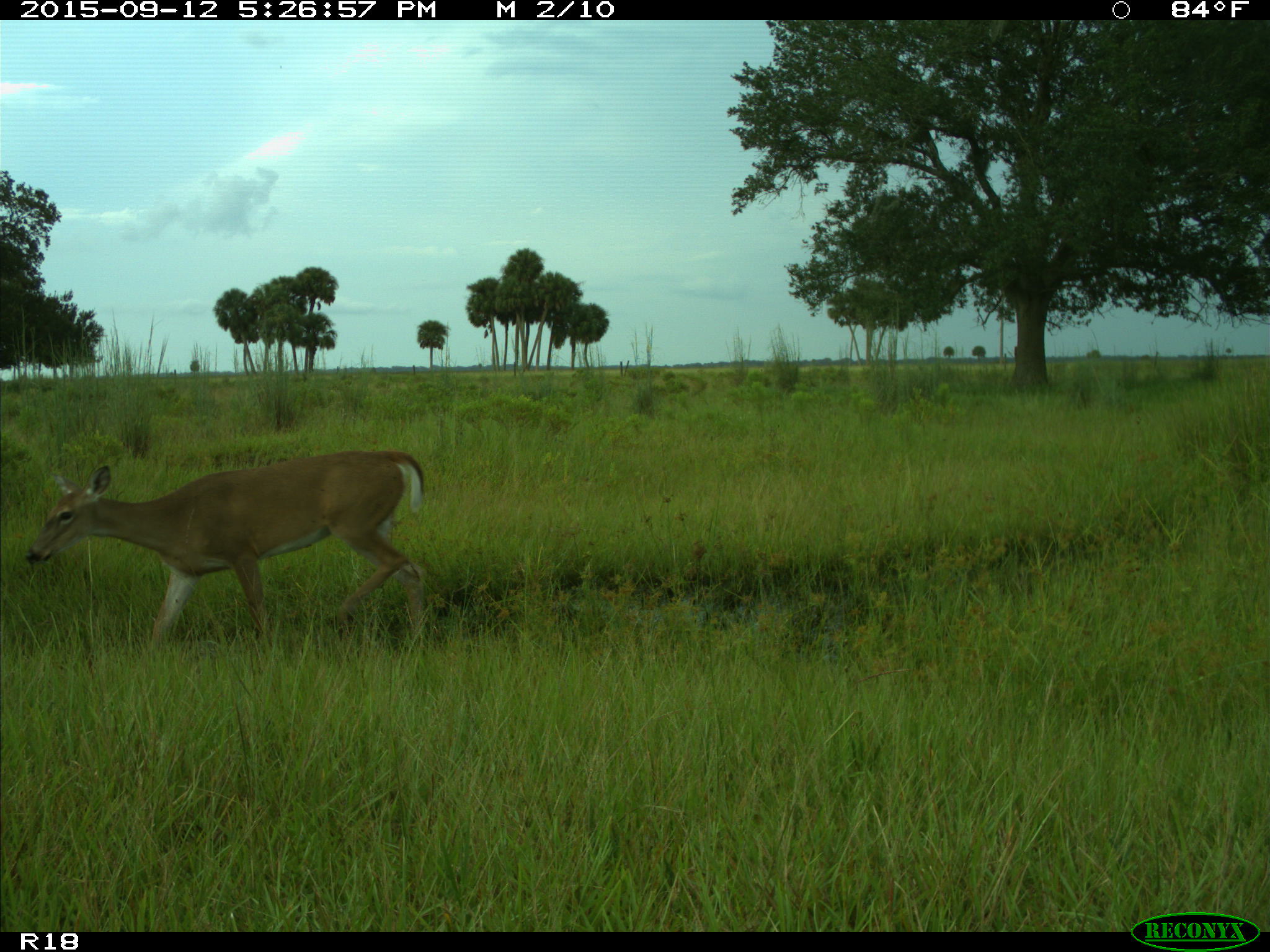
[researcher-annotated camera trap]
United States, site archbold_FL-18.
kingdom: Animalia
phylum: Chordata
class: Mammalia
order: Artiodactyla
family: Cervidae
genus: Odocoileus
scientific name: Odocoileus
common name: deer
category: unidentified deer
Unidentified deer (deer) (Odocoileus).